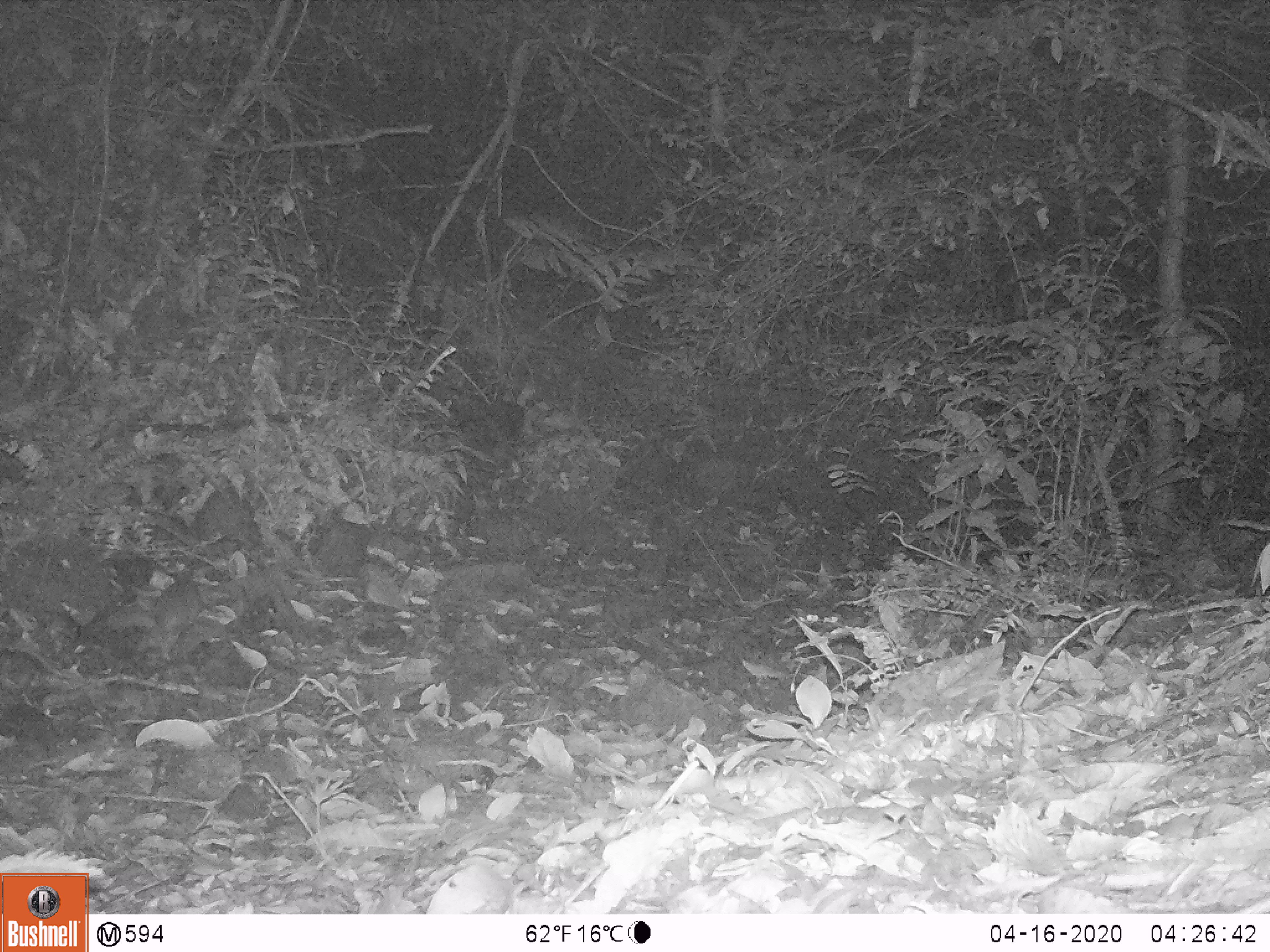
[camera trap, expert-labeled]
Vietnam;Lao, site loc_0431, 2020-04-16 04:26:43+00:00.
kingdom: Animalia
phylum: Chordata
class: Mammalia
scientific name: Mammalia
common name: mammal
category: unidentified small mammal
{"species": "unidentified small mammal (mammal) (Mammalia)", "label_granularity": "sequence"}